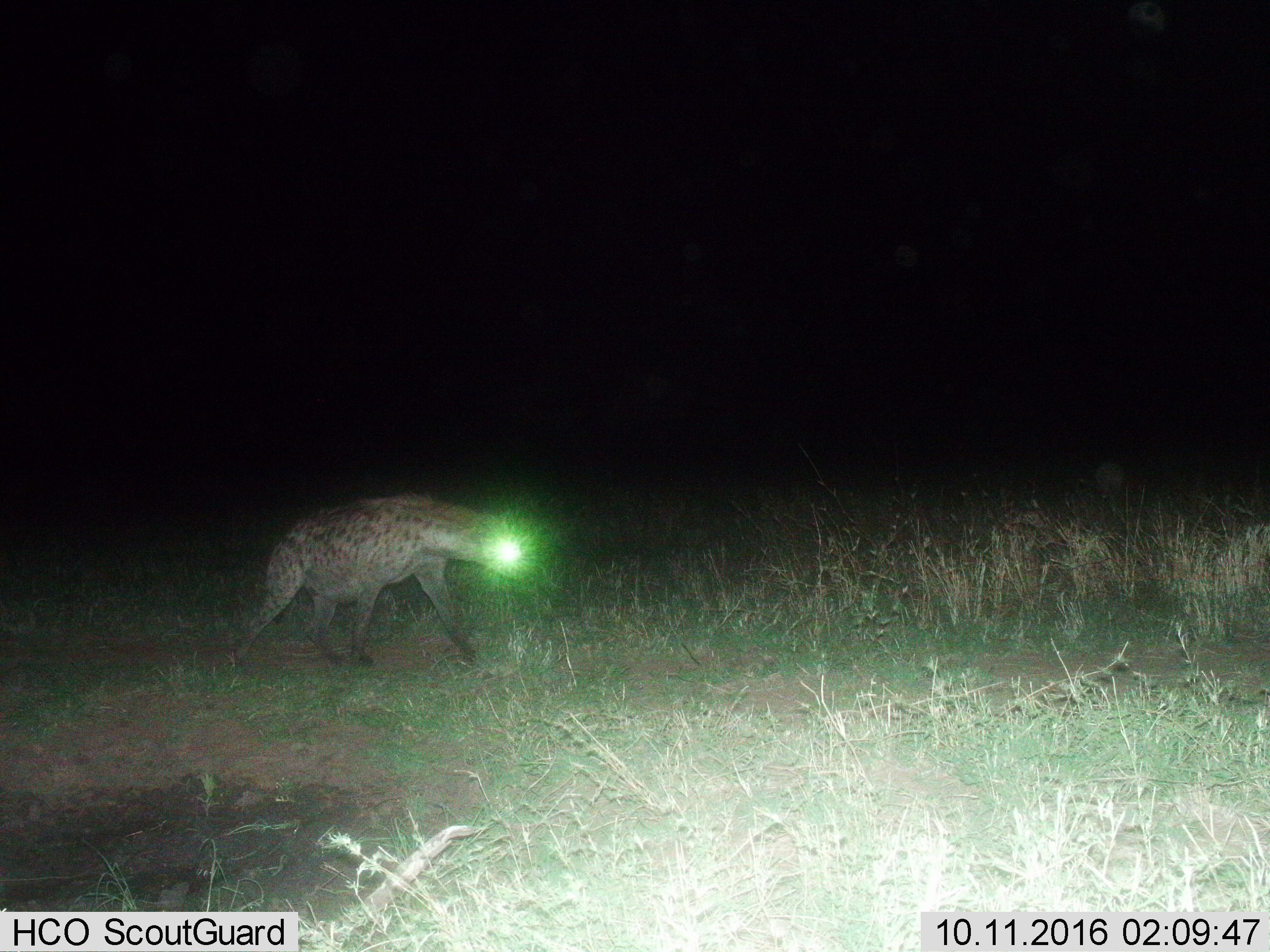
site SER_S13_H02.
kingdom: Animalia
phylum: Chordata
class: Mammalia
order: Carnivora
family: Hyaenidae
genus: Crocuta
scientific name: Crocuta crocuta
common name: spotted hyena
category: hyenaspotted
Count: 1.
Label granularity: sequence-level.